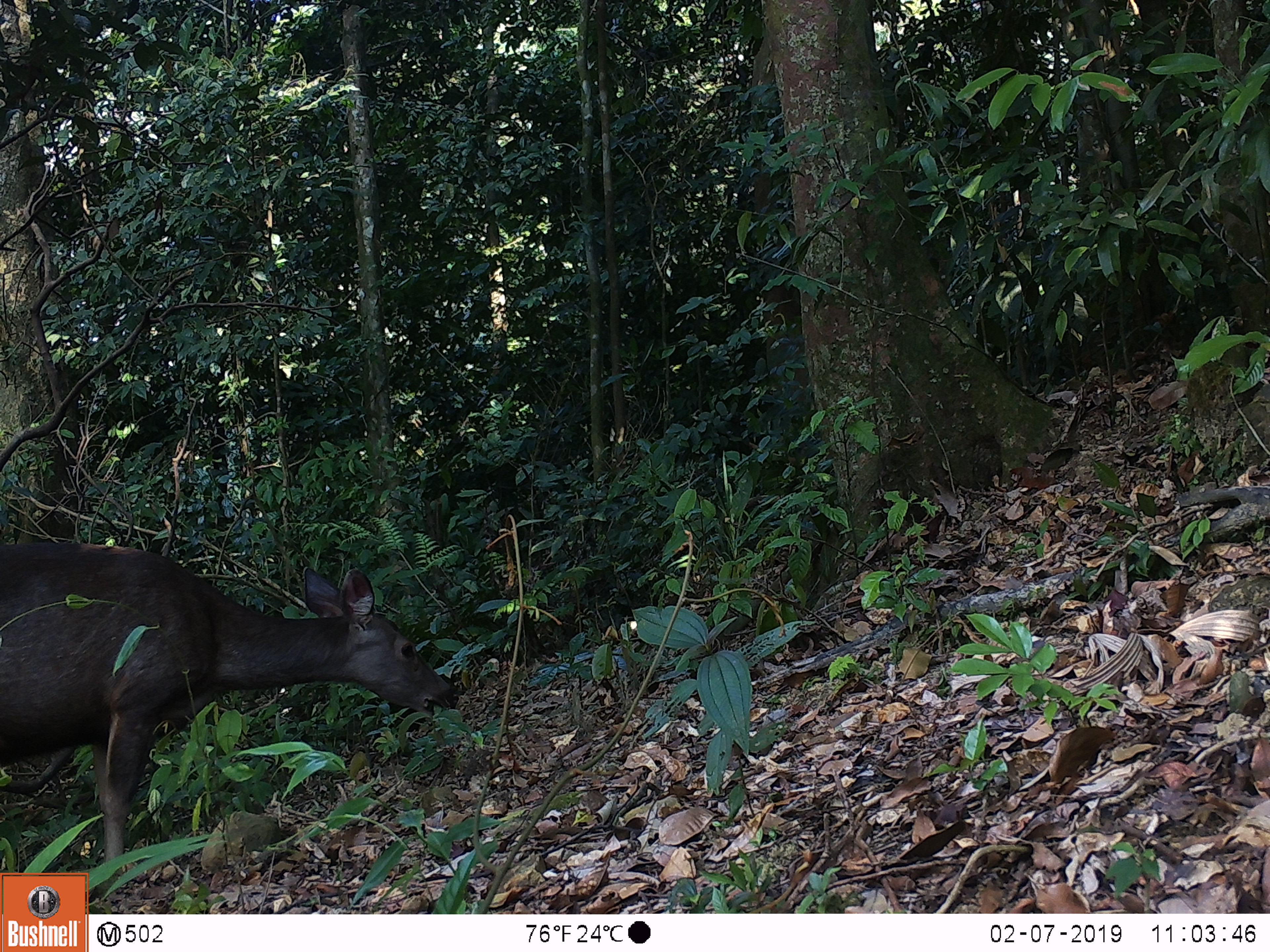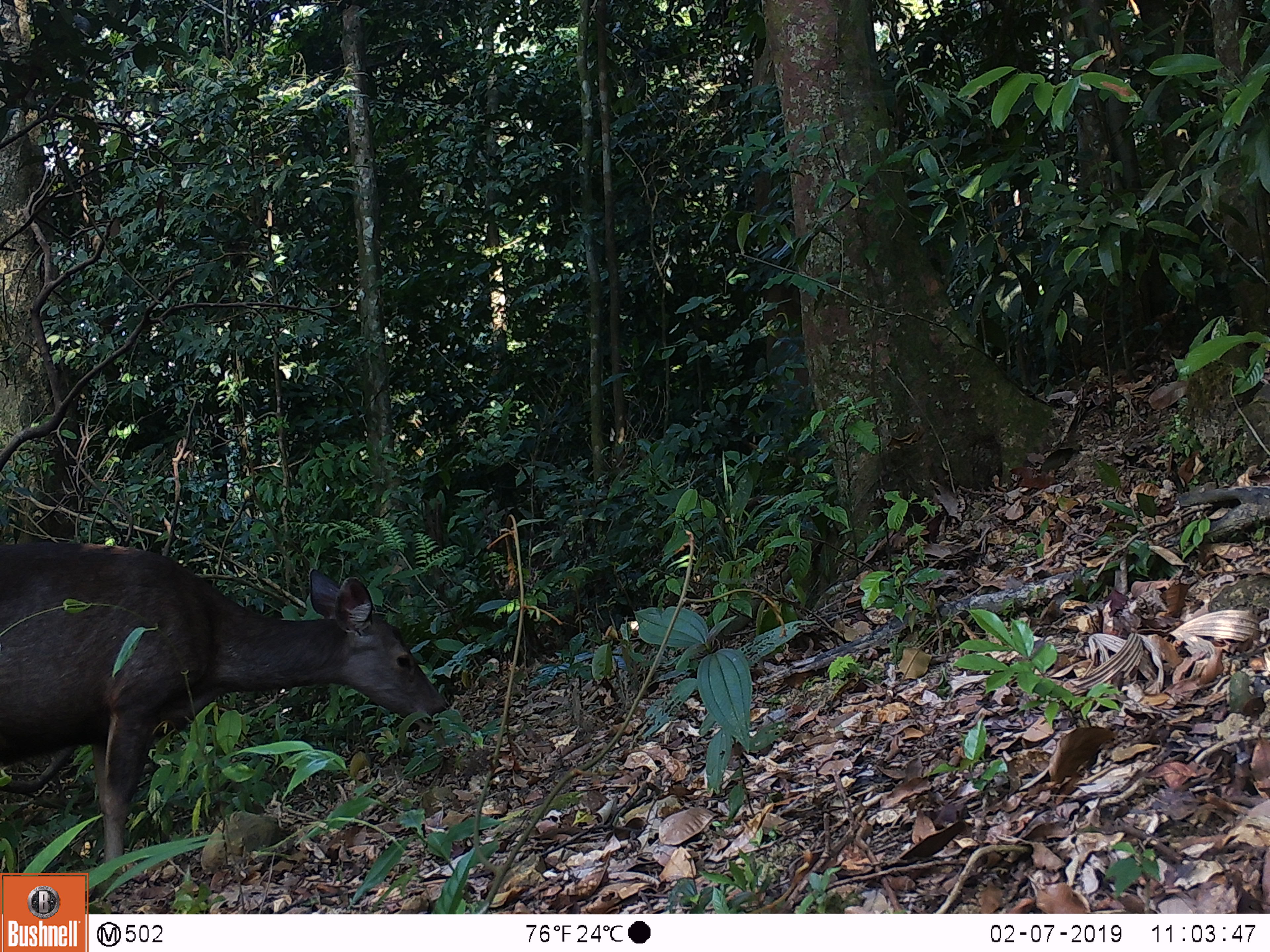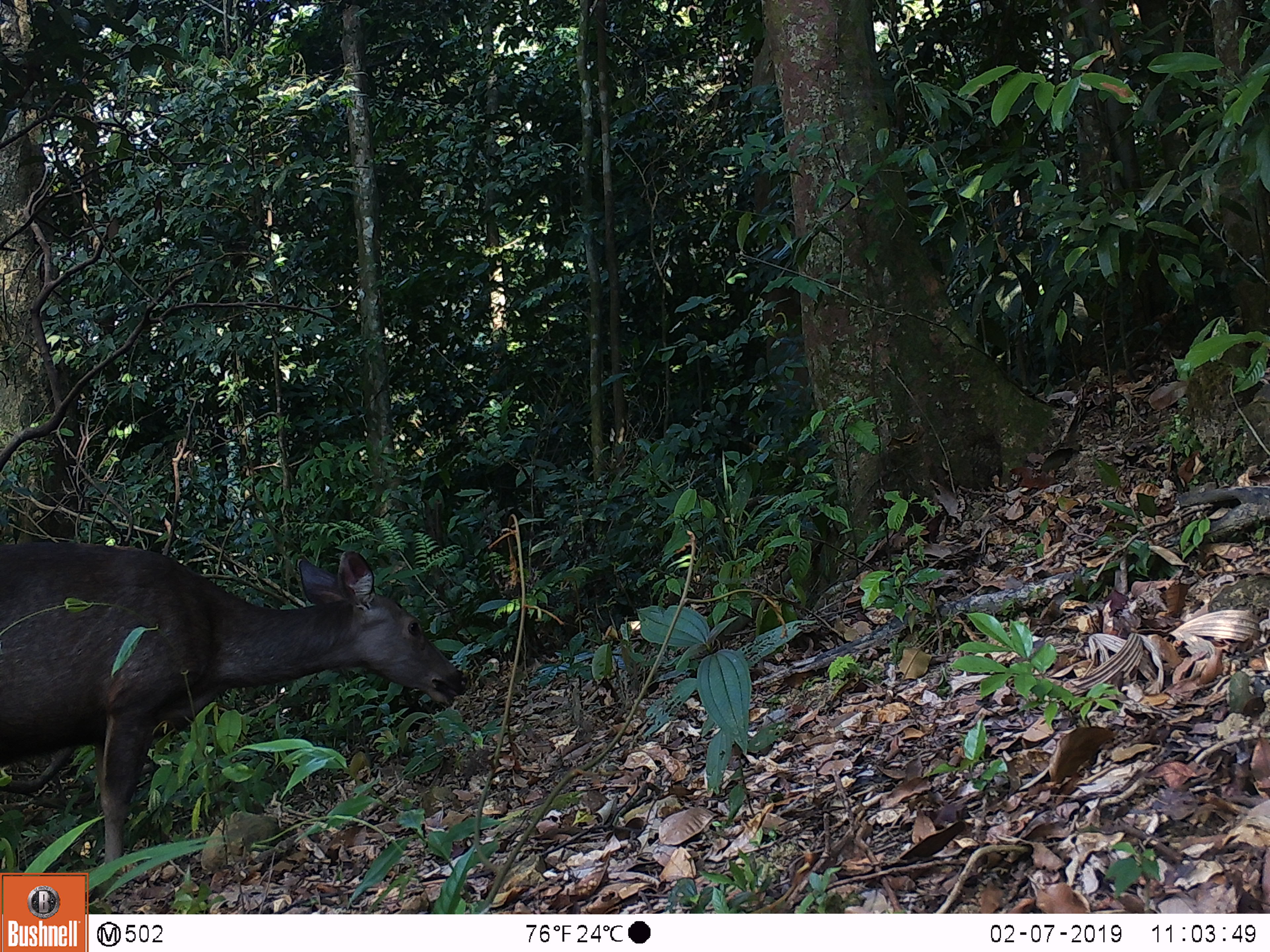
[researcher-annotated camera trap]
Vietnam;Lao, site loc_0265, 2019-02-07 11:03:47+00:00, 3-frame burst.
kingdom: Animalia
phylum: Chordata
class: Mammalia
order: Artiodactyla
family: Cervidae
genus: Rusa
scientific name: Rusa unicolor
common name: sambar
Sambar (Rusa unicolor). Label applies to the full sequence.